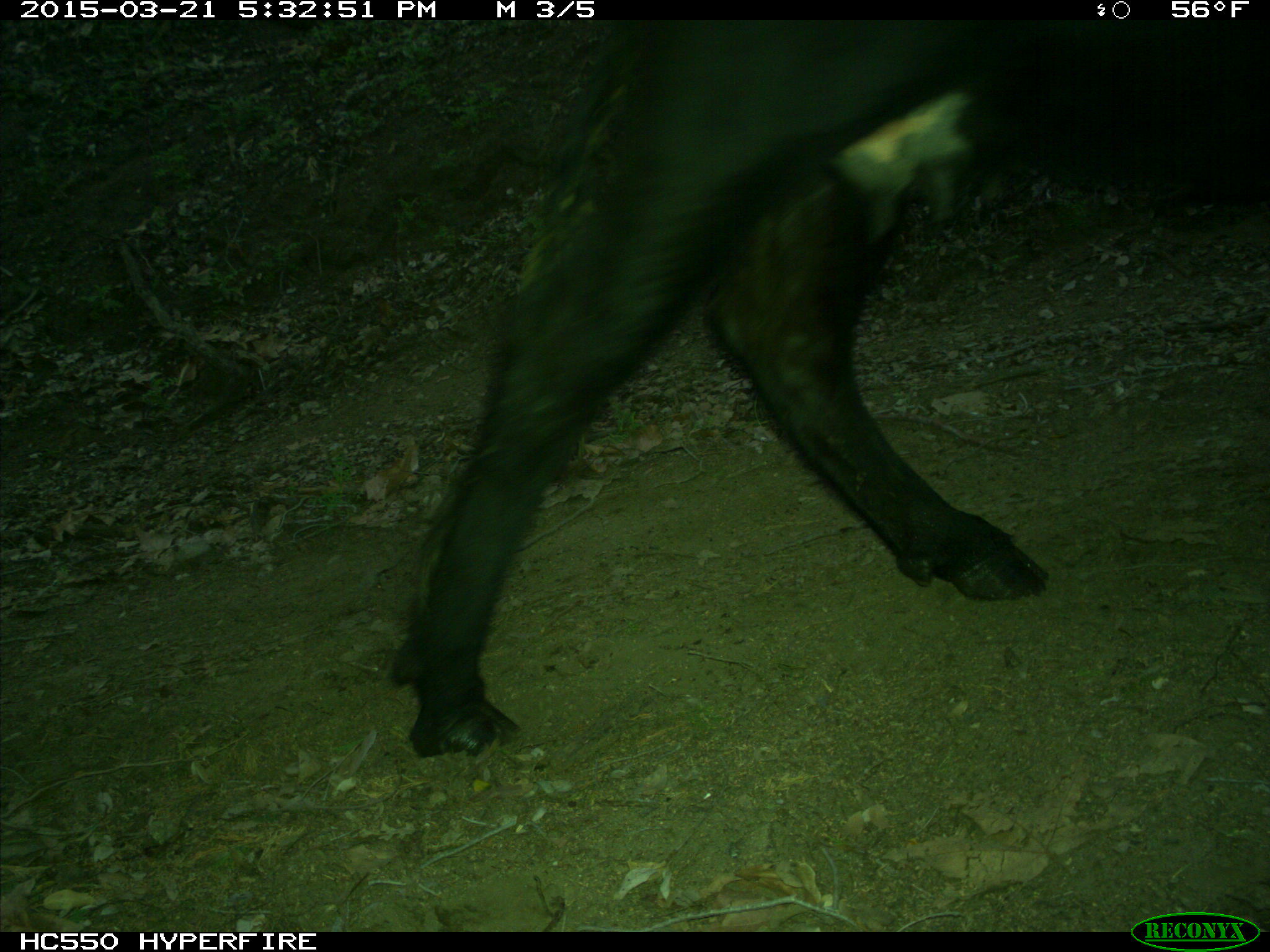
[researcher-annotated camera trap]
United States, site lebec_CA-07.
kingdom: Animalia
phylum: Chordata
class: Mammalia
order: Artiodactyla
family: Bovidae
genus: Bos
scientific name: Bos taurus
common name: domestic cow